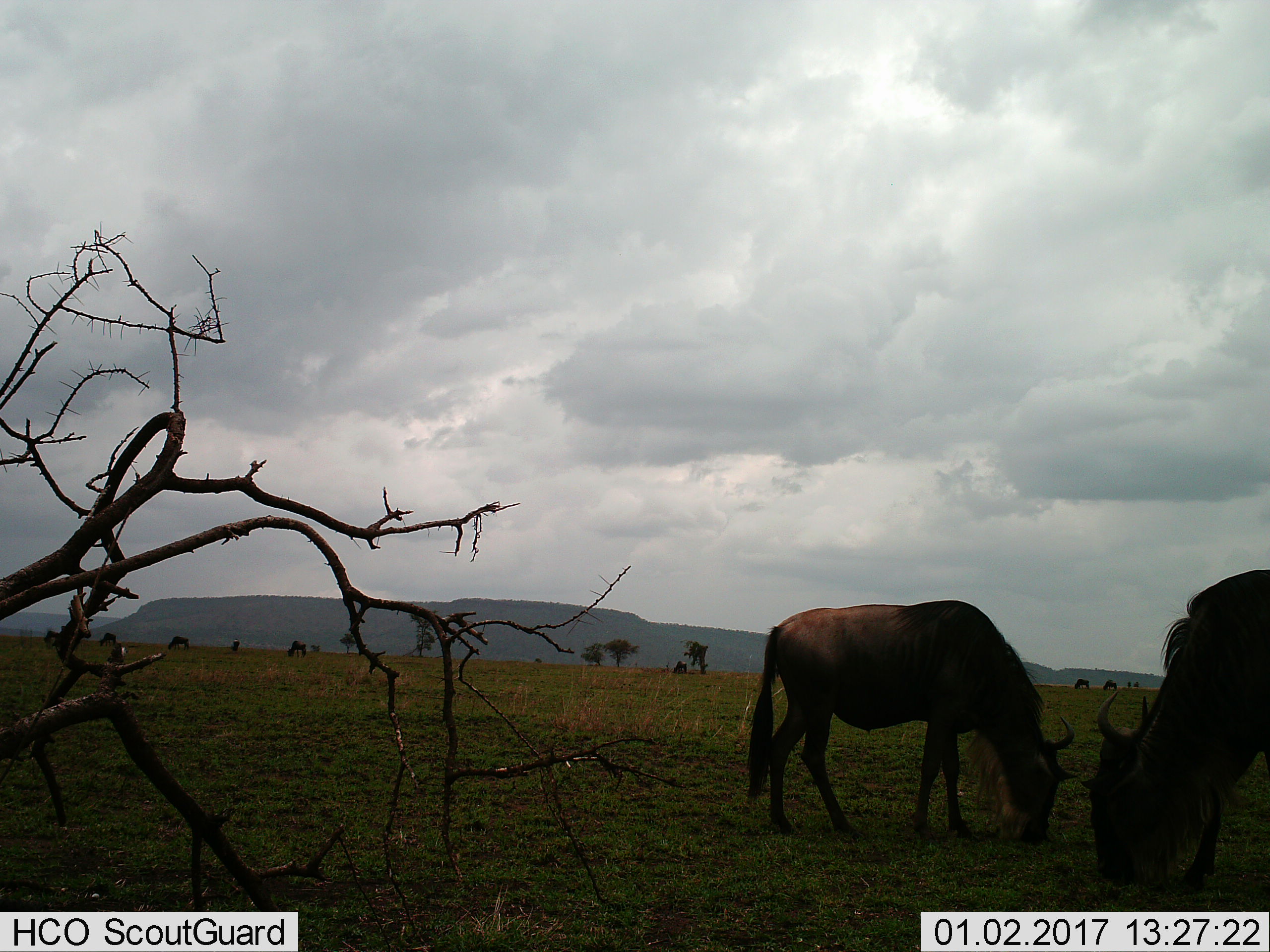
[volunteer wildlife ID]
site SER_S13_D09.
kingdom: Animalia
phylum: Chordata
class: Mammalia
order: Artiodactyla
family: Bovidae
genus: Connochaetes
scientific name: Connochaetes taurinus taurinus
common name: blue wildebeest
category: wildebeestblue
Wildebeestblue (blue wildebeest) (Connochaetes taurinus taurinus), count 7. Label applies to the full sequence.